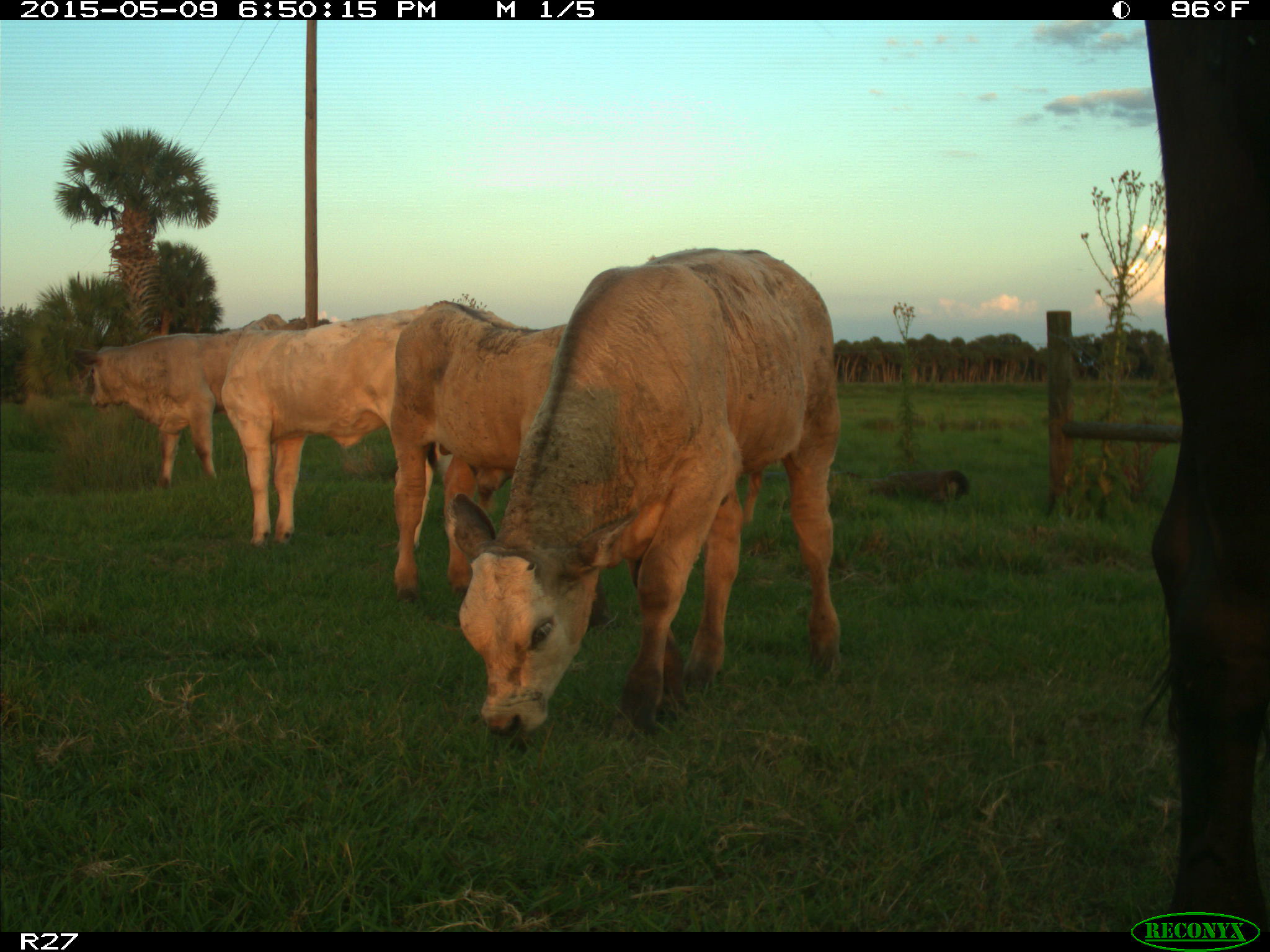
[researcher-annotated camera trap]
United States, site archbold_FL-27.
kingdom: Animalia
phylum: Chordata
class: Mammalia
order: Artiodactyla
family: Bovidae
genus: Bos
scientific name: Bos taurus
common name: domestic cow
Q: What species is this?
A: Bos taurus (domestic cow).